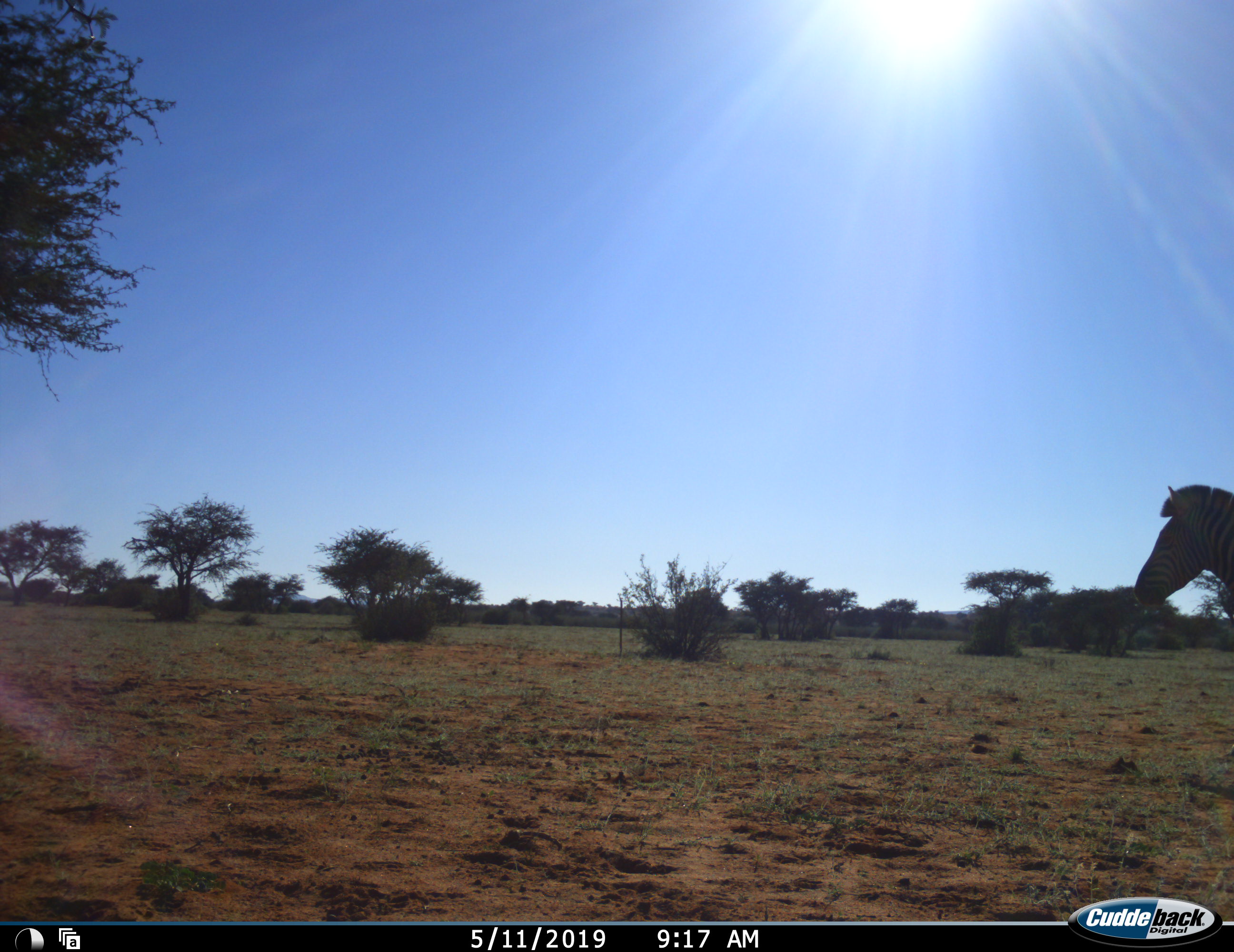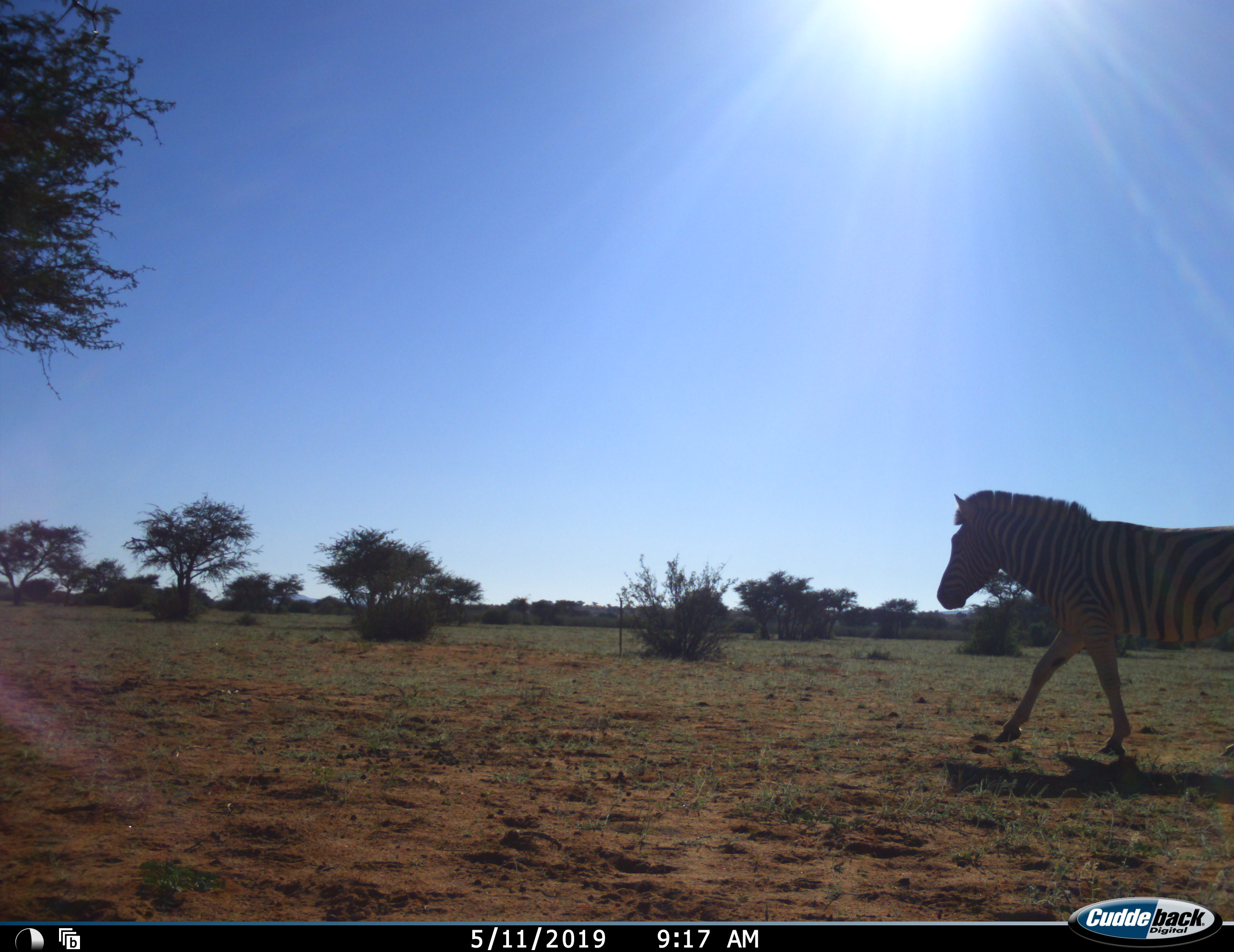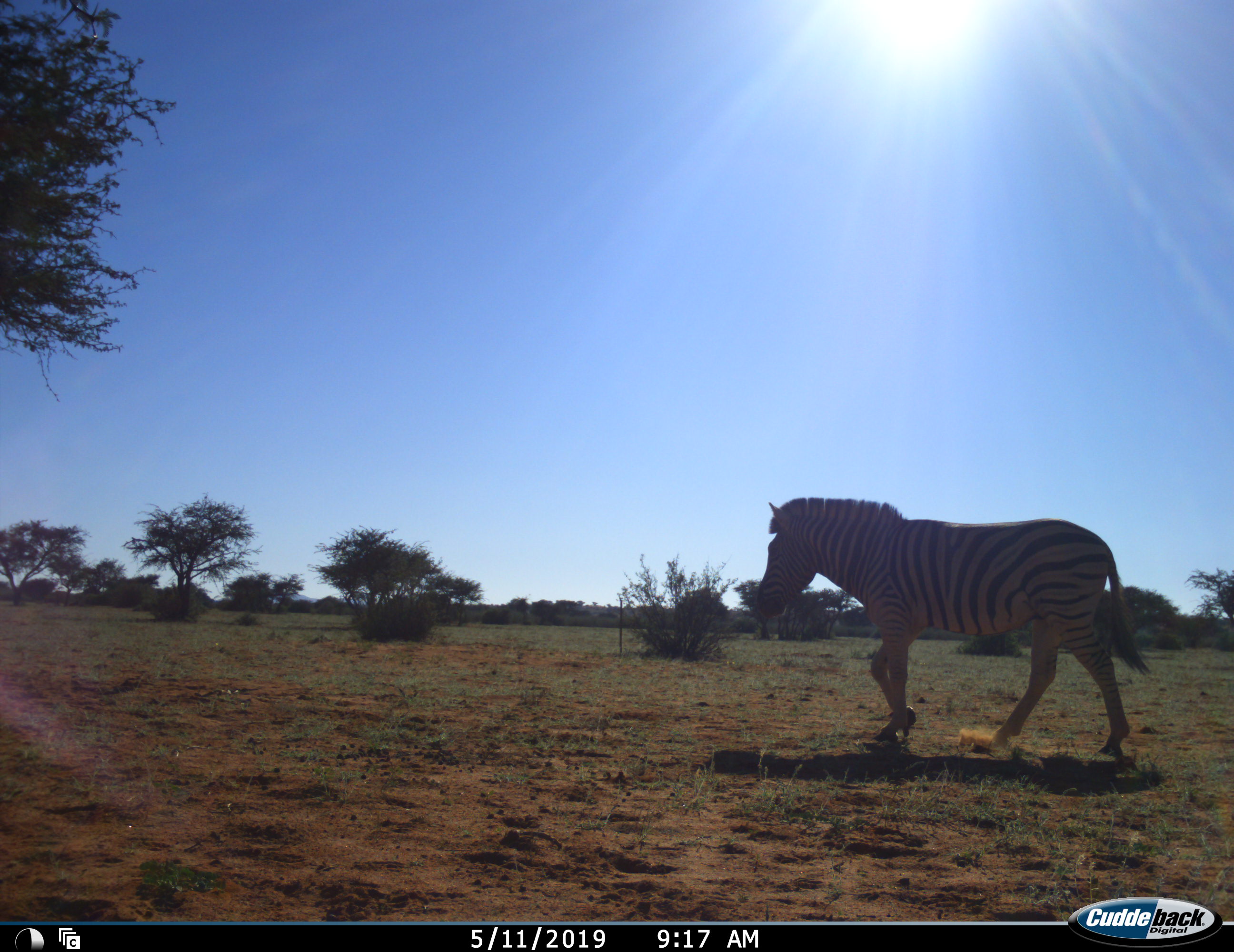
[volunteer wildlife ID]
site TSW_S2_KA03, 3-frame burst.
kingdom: Animalia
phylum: Chordata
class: Mammalia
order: Perissodactyla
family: Equidae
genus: Equus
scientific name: Equus quagga burchellii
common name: burchell's zebra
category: zebraburchells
Zebraburchells (burchell's zebra) (Equus quagga burchellii), count 1. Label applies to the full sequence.